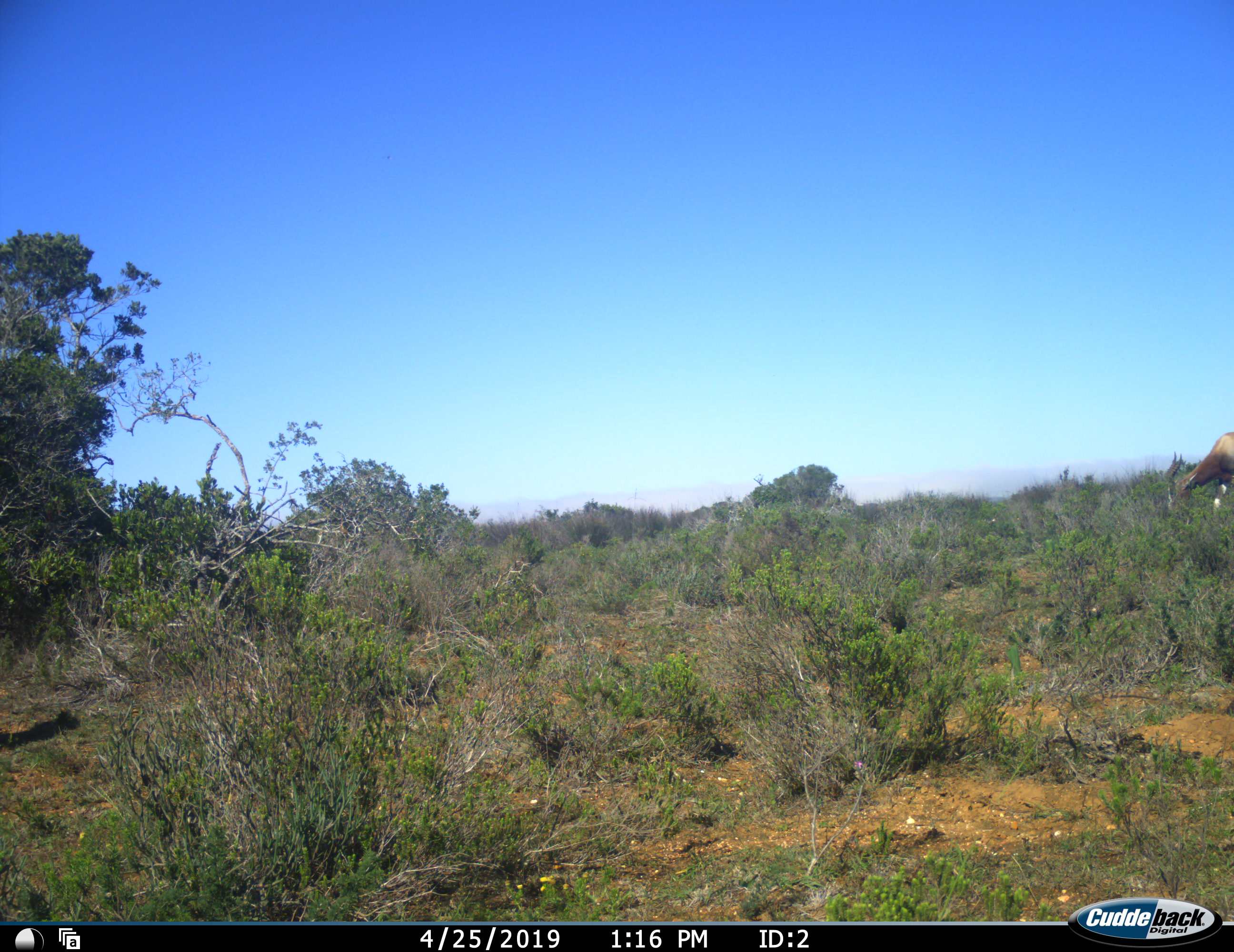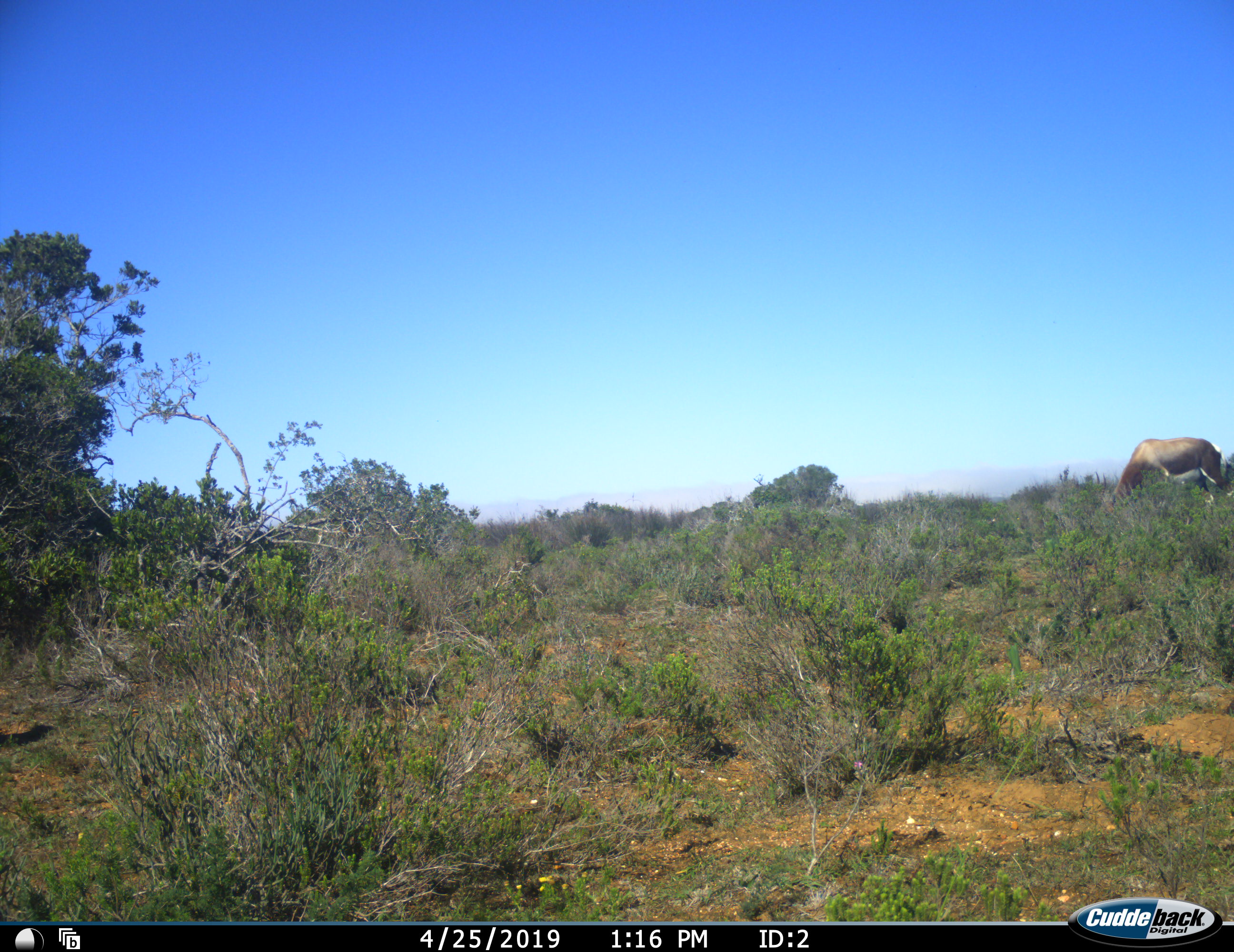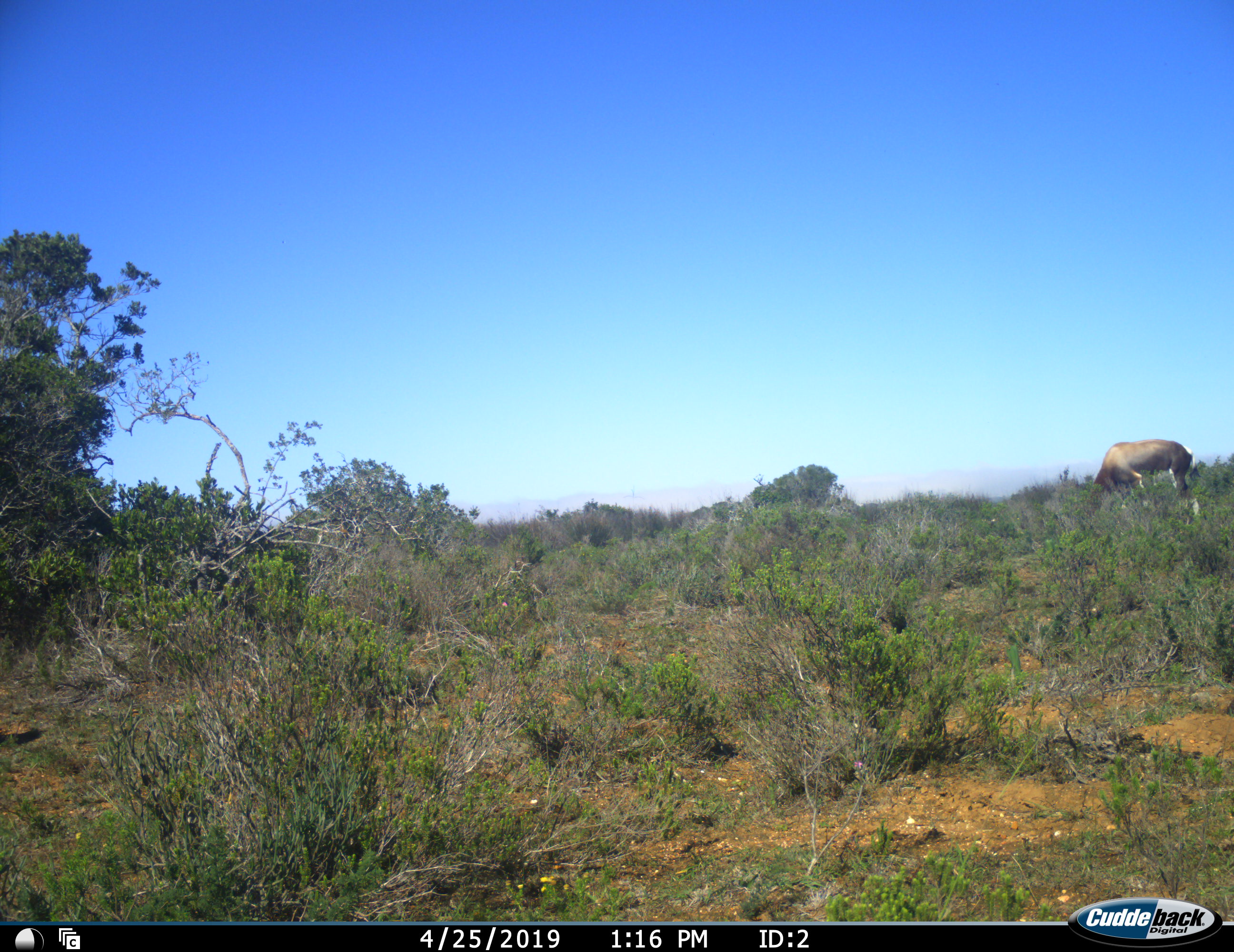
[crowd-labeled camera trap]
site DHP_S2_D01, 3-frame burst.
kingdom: Animalia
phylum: Chordata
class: Mammalia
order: Artiodactyla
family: Bovidae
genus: Damaliscus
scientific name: Damaliscus pygargus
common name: bontebok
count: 1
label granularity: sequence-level